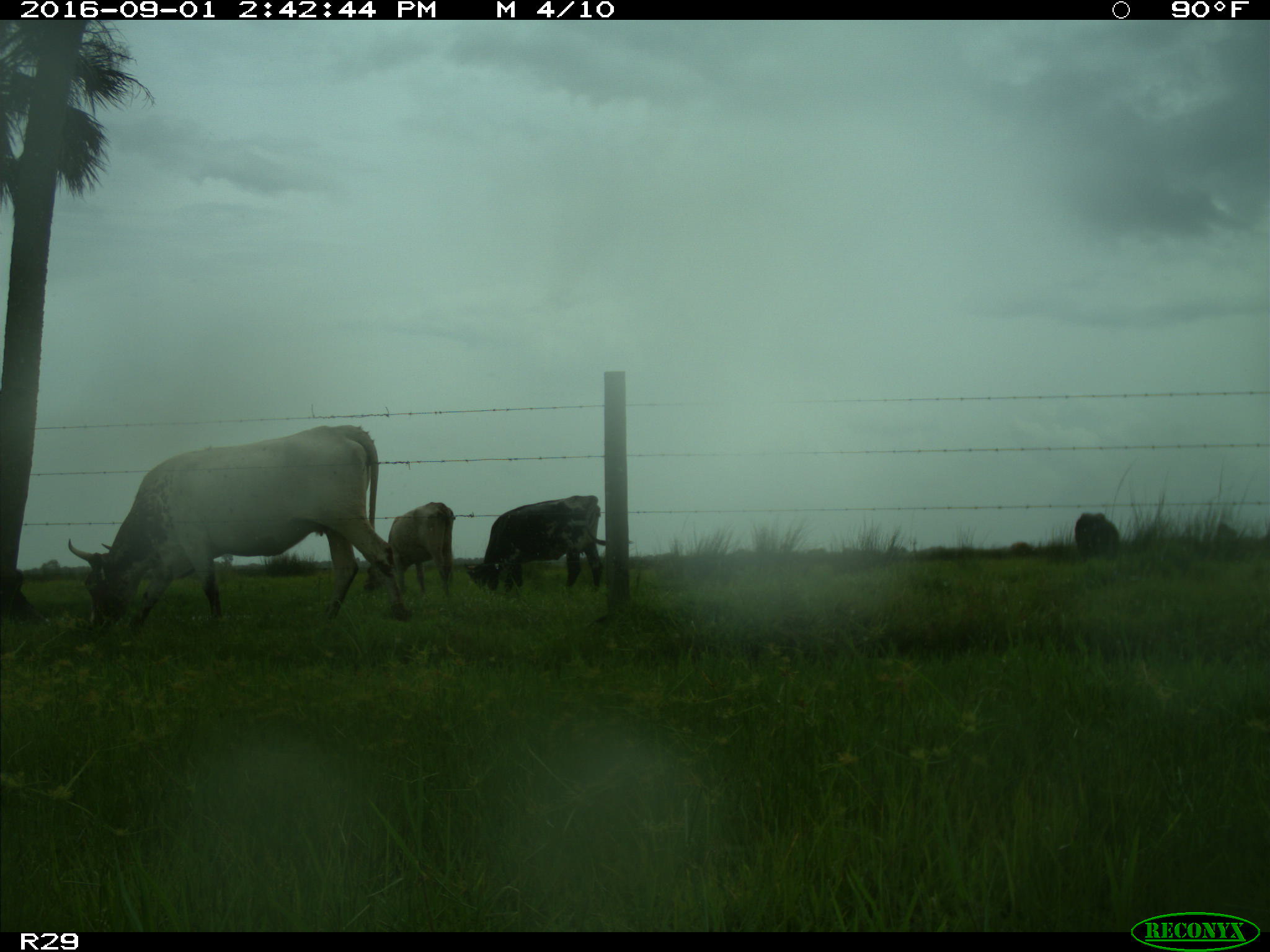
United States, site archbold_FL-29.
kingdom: Animalia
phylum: Chordata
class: Mammalia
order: Artiodactyla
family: Bovidae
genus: Bos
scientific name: Bos taurus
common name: domestic cow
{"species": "Bos taurus (domestic cow)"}